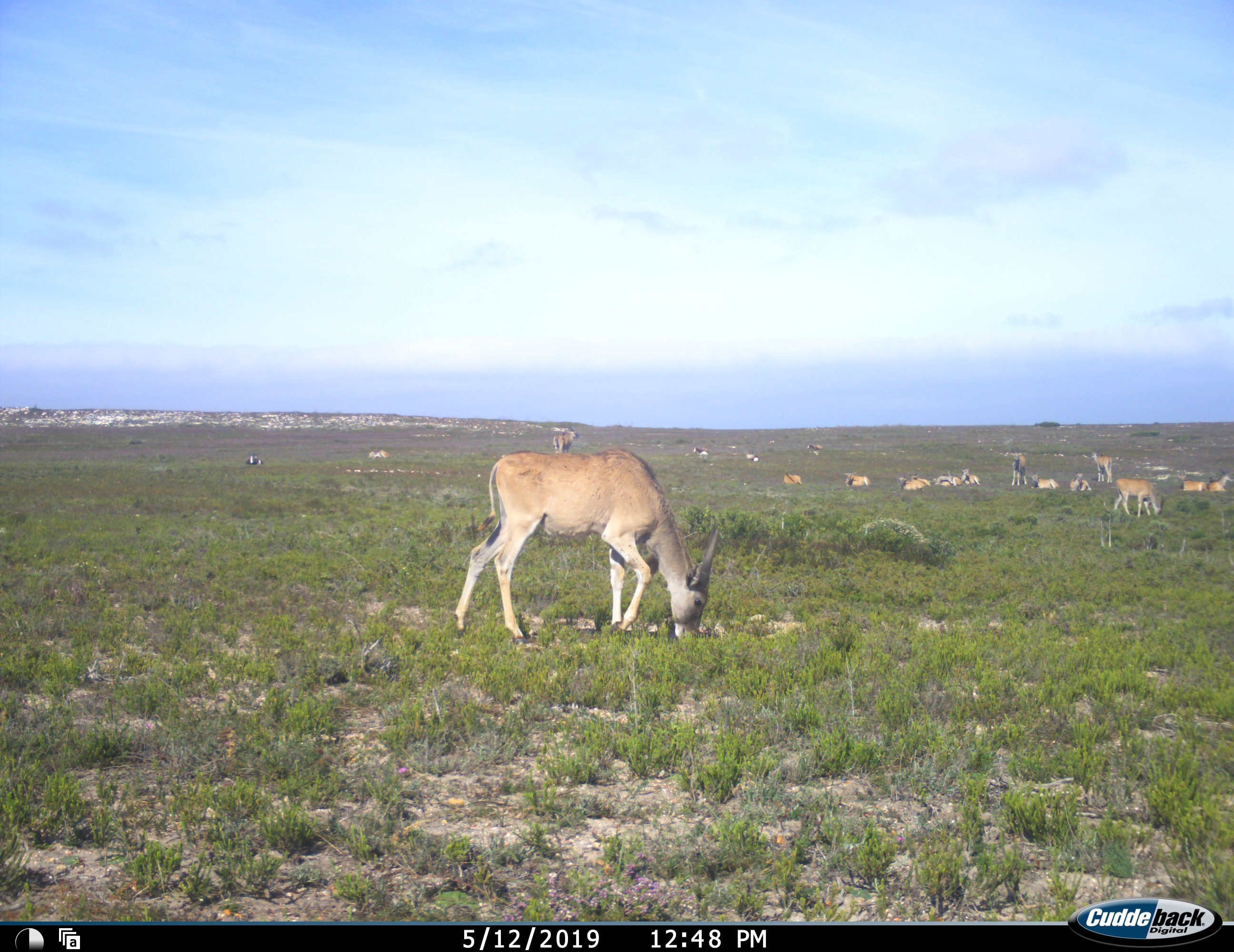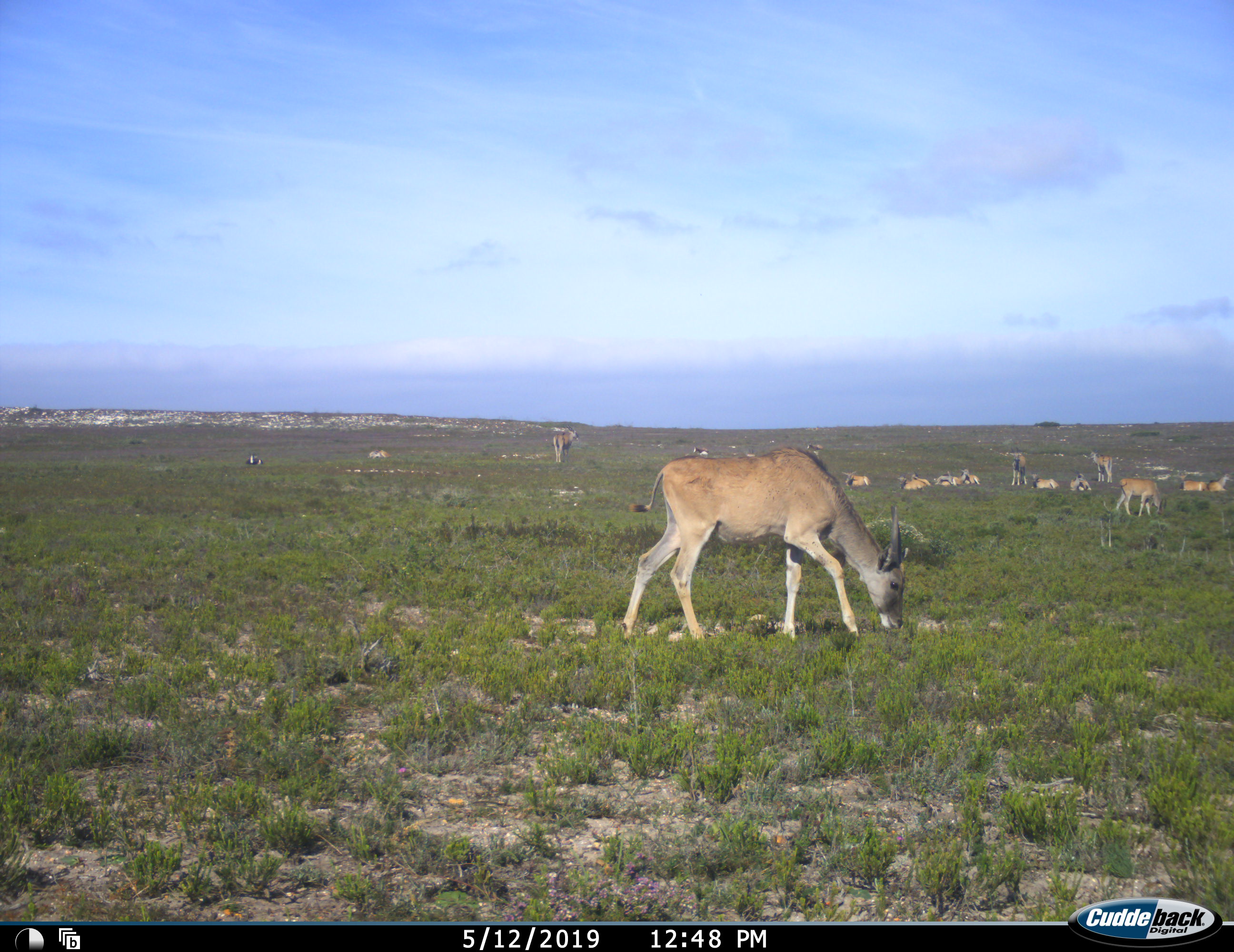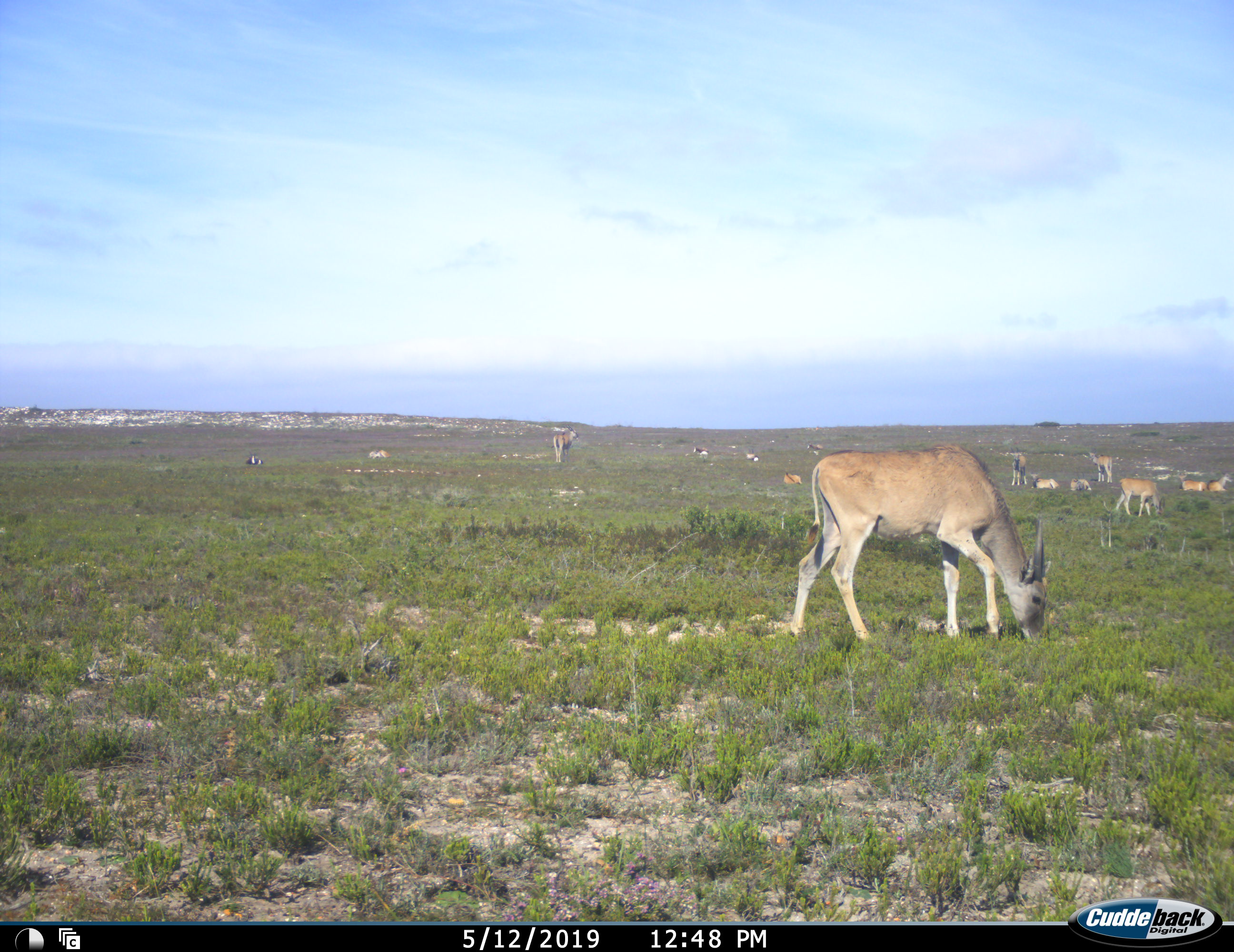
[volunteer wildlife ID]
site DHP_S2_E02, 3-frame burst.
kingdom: Animalia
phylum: Chordata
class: Mammalia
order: Artiodactyla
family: Bovidae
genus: Tragelaphus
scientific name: Tragelaphus oryx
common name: eland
Eland (Tragelaphus oryx), count 11-50. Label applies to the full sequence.